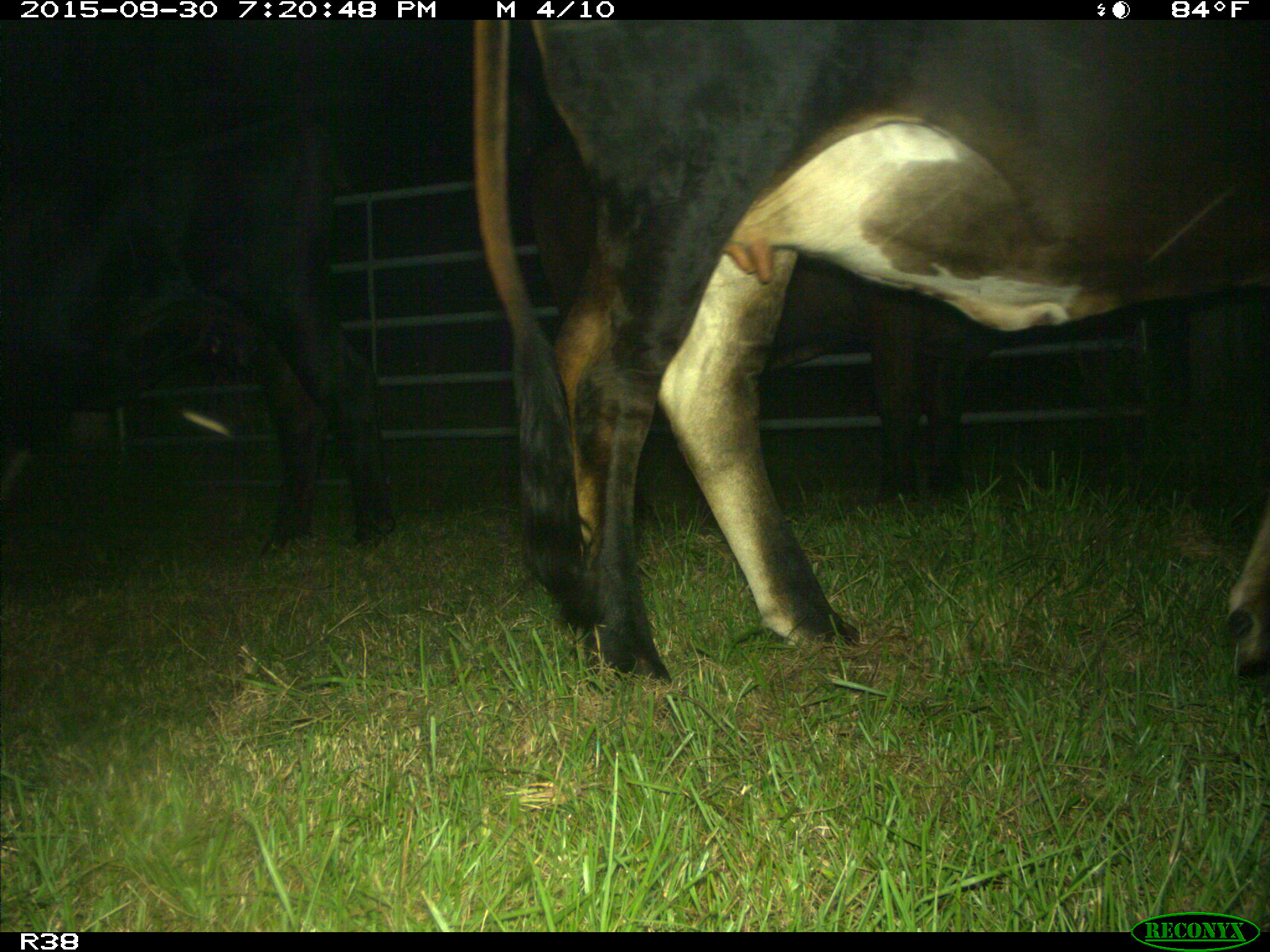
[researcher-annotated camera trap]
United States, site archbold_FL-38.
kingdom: Animalia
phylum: Chordata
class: Mammalia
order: Artiodactyla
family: Bovidae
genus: Bos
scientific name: Bos taurus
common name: domestic cow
Bos taurus (domestic cow).